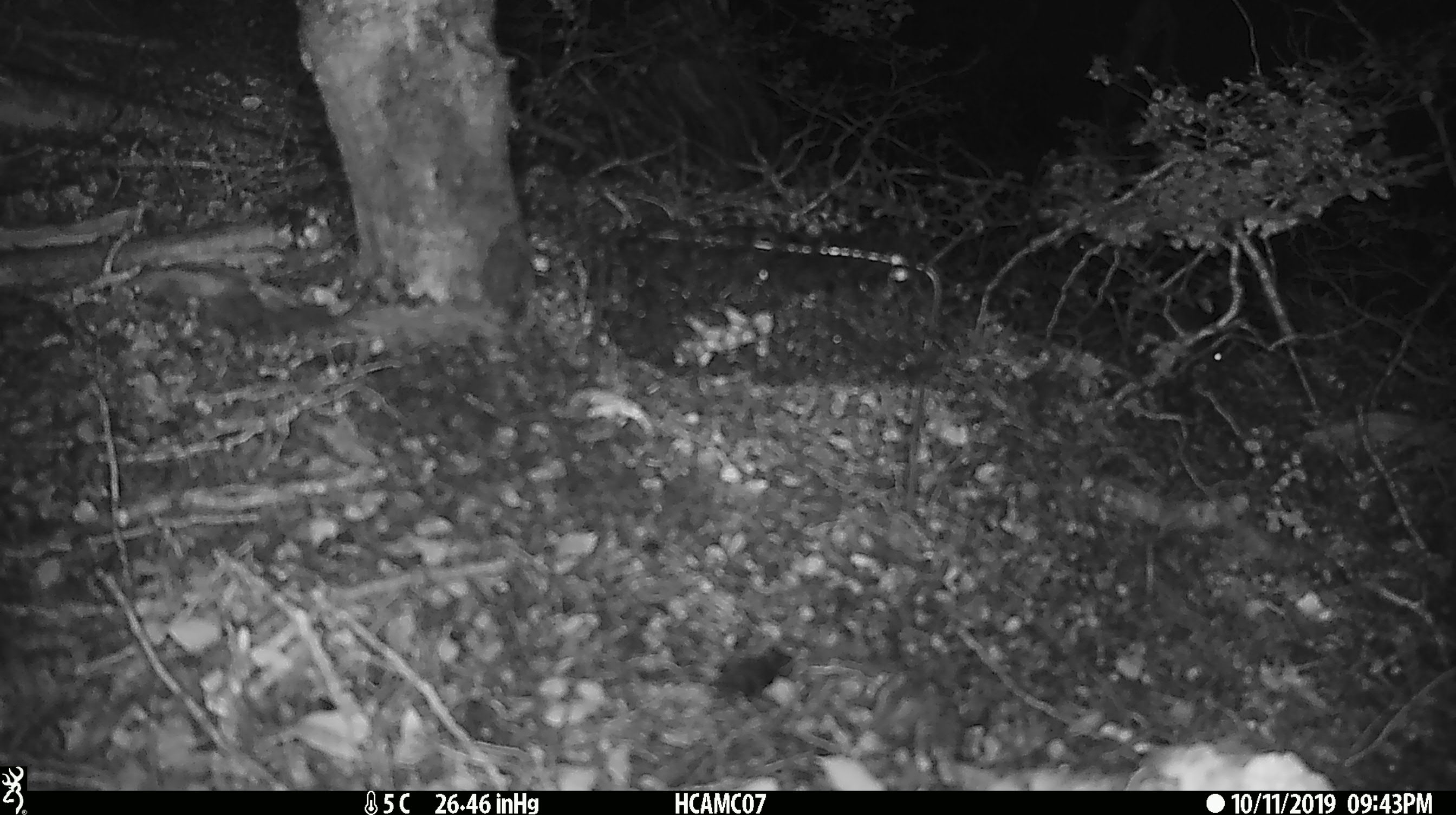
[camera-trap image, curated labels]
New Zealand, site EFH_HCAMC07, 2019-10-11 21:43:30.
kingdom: Animalia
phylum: Chordata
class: Mammalia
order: Rodentia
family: Muridae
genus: Mus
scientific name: Mus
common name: mouse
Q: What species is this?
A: Mouse (Mus).